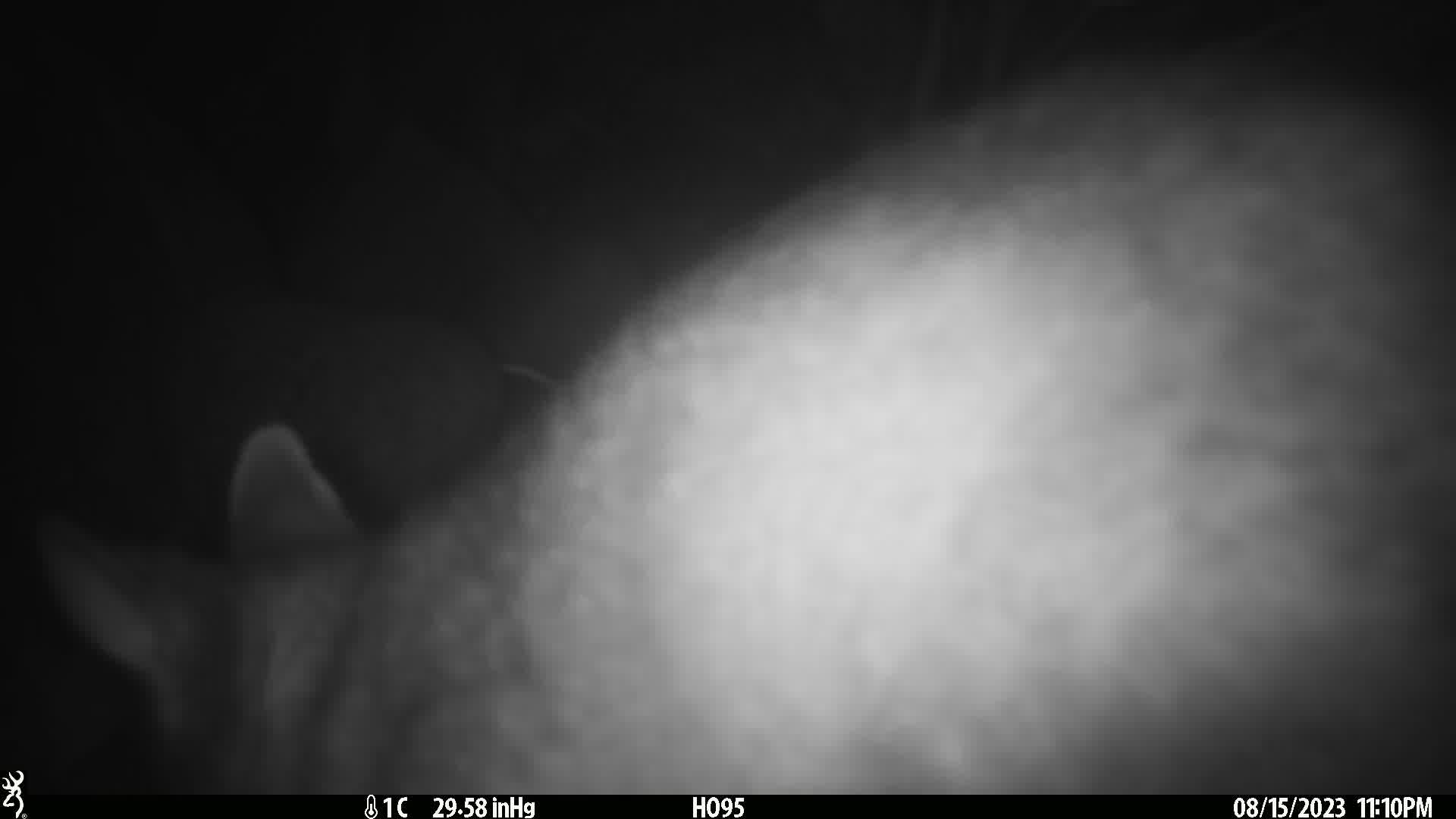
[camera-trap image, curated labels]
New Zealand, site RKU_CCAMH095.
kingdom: Animalia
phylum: Chordata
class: Mammalia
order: Diprotodontia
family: Phalangeridae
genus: Trichosurus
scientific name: Trichosurus vulpecula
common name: common brushtail possum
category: possum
Possum (common brushtail possum) (Trichosurus vulpecula).